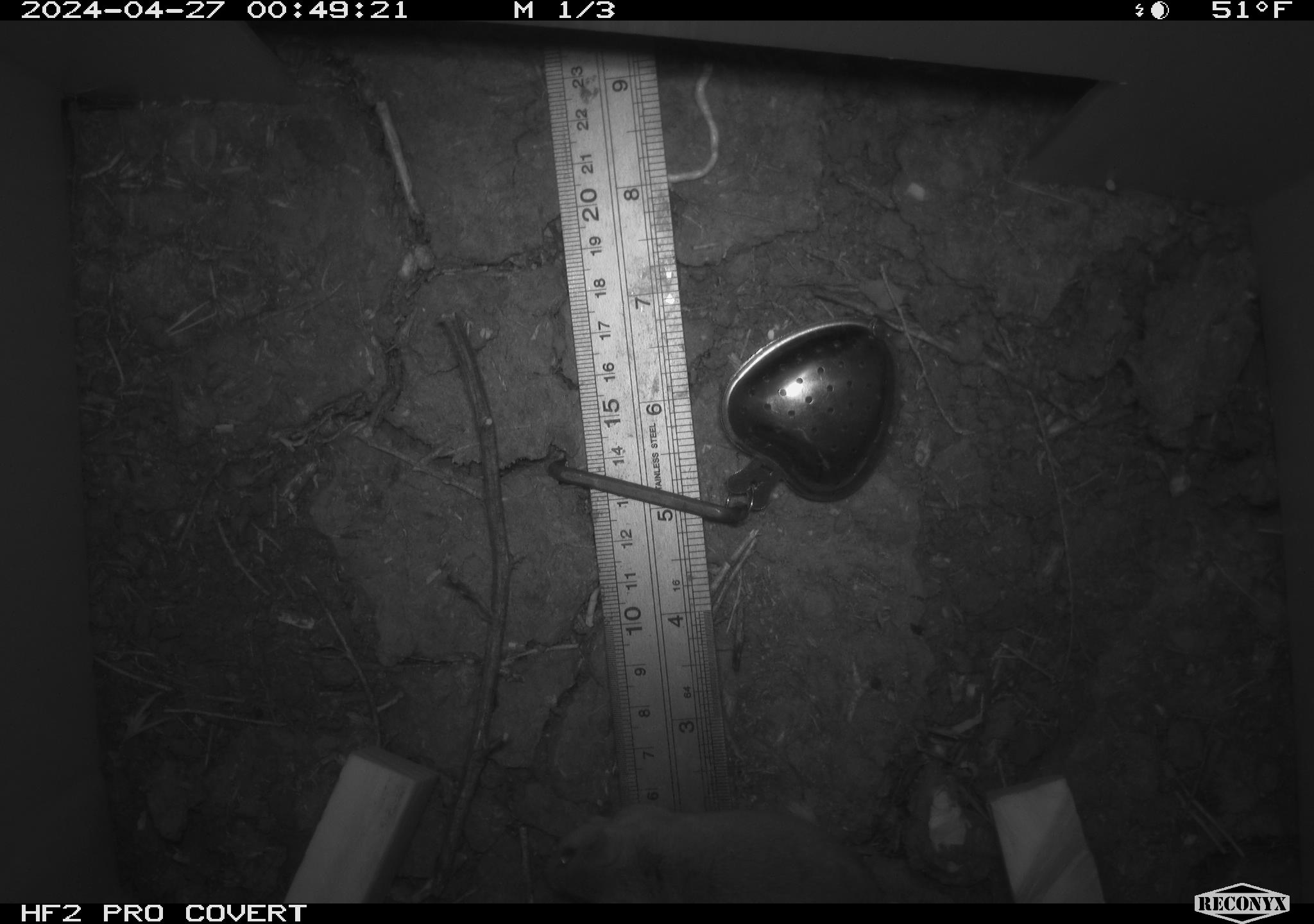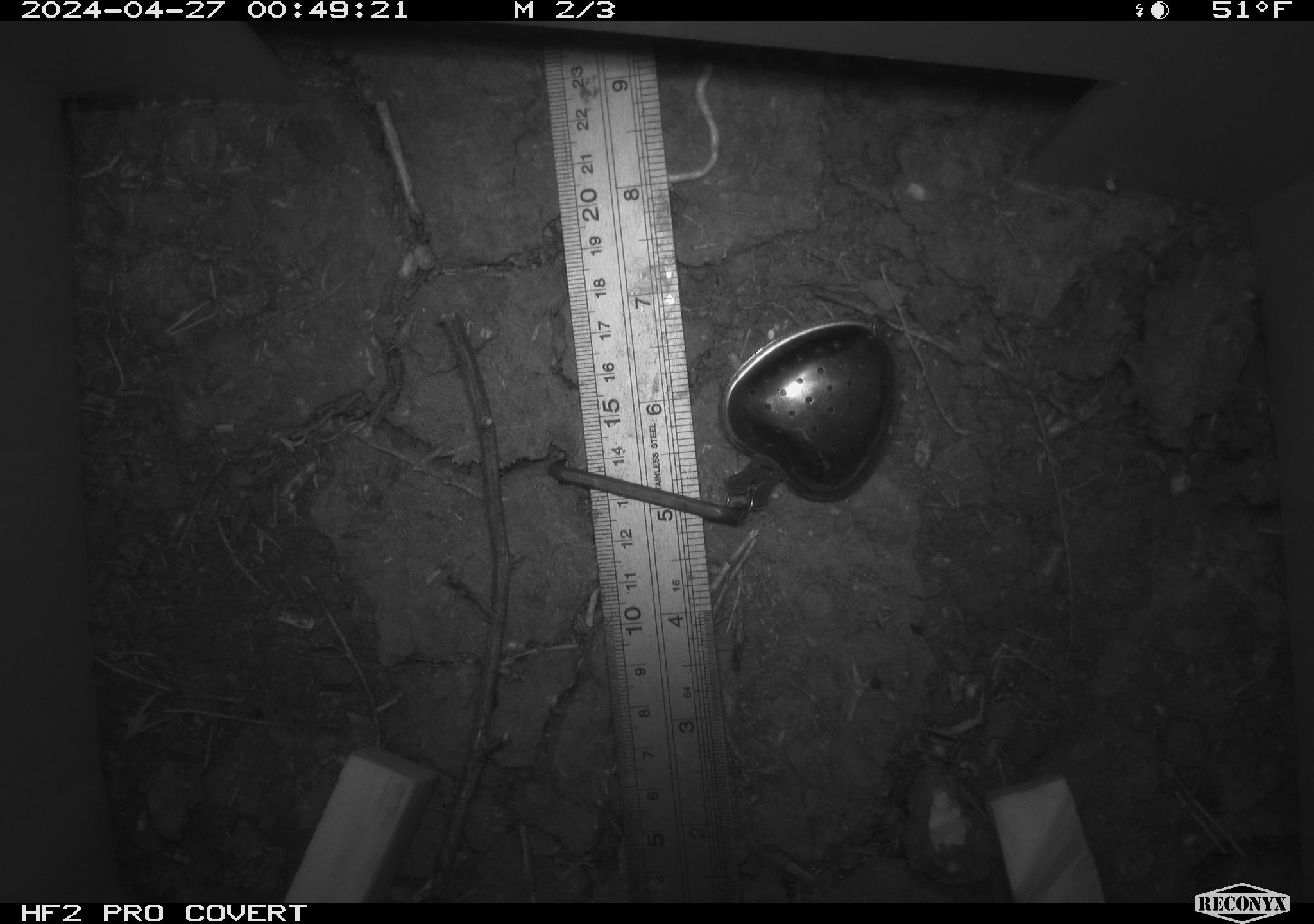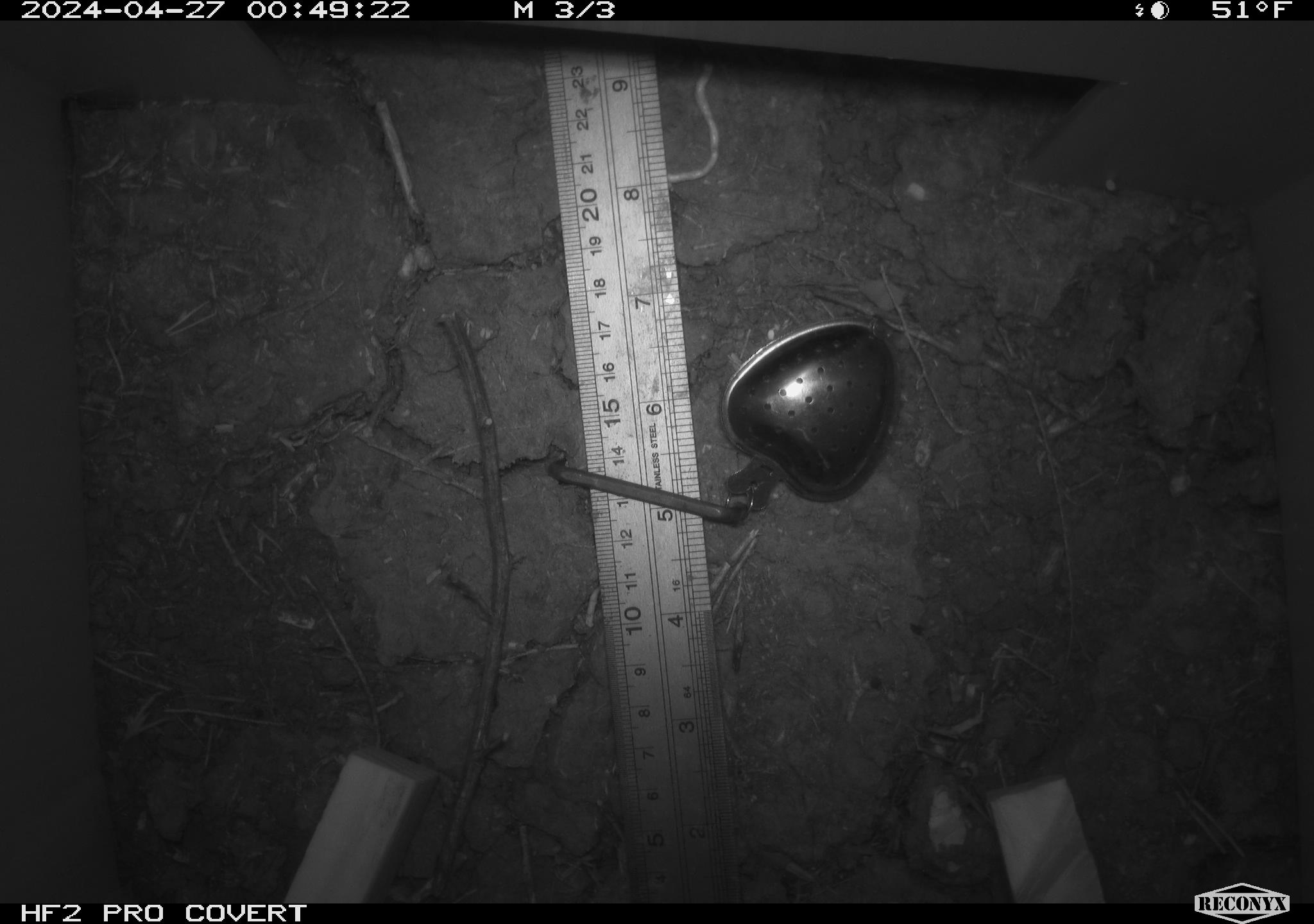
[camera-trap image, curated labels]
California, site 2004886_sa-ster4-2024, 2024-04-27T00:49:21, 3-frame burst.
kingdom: Animalia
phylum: Chordata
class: Mammalia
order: Rodentia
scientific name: Rodentia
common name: mouse species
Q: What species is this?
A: Mouse species (Rodentia).